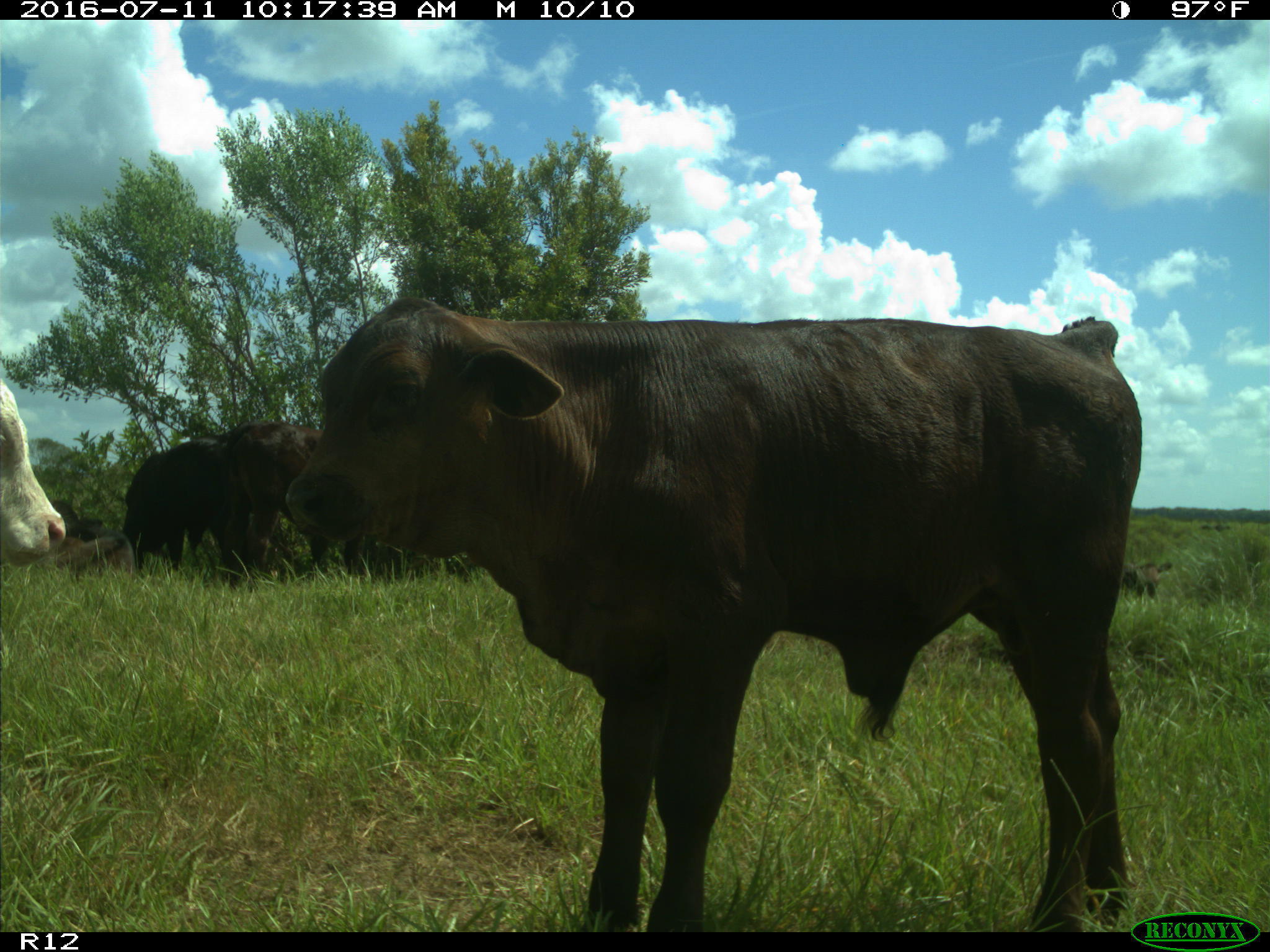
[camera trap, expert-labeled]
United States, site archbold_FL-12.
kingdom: Animalia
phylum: Chordata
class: Mammalia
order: Artiodactyla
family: Bovidae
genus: Bos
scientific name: Bos taurus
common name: domestic cow